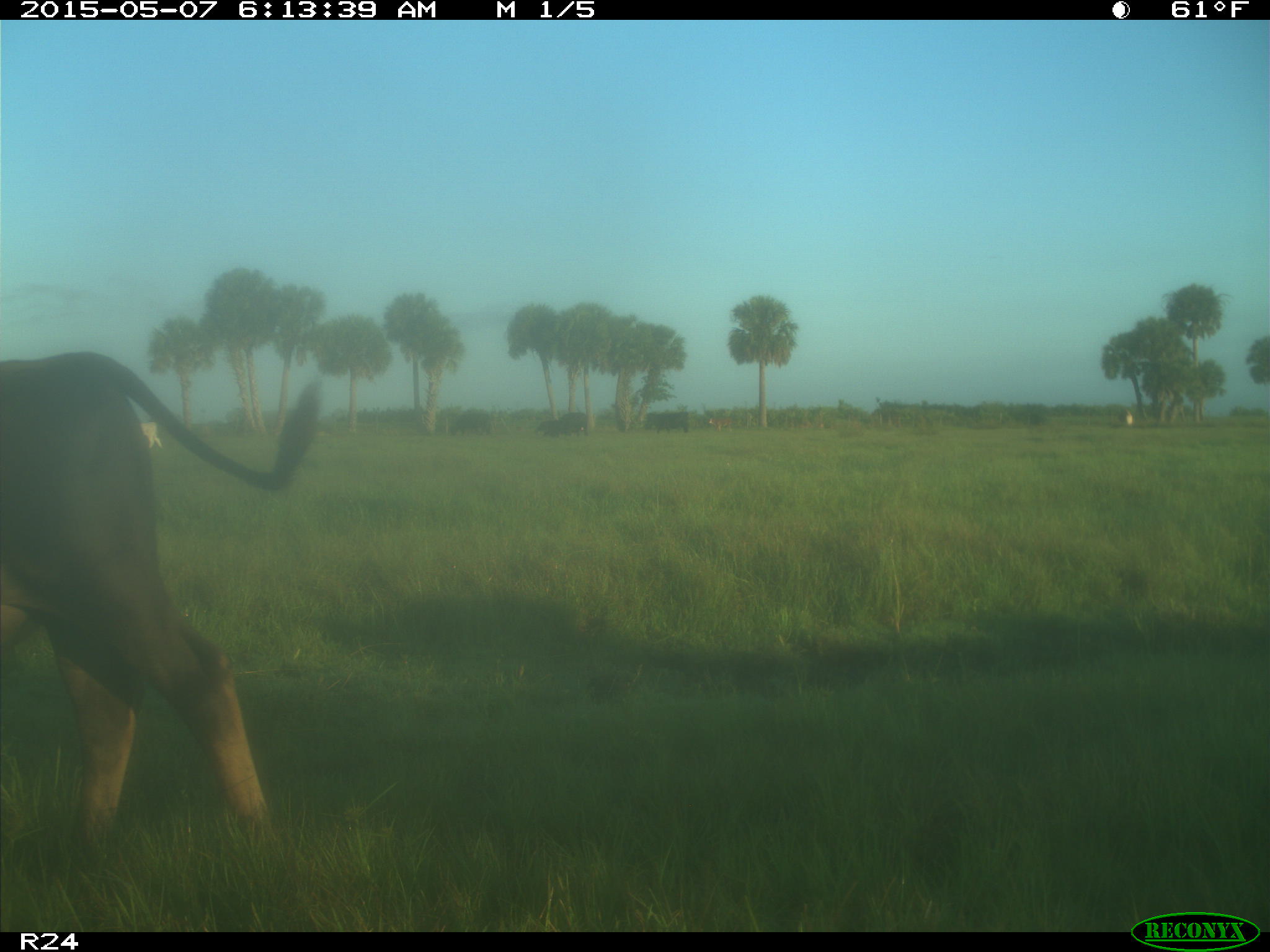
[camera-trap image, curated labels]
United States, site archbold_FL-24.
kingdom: Animalia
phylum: Chordata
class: Mammalia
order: Artiodactyla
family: Bovidae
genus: Bos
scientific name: Bos taurus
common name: domestic cow